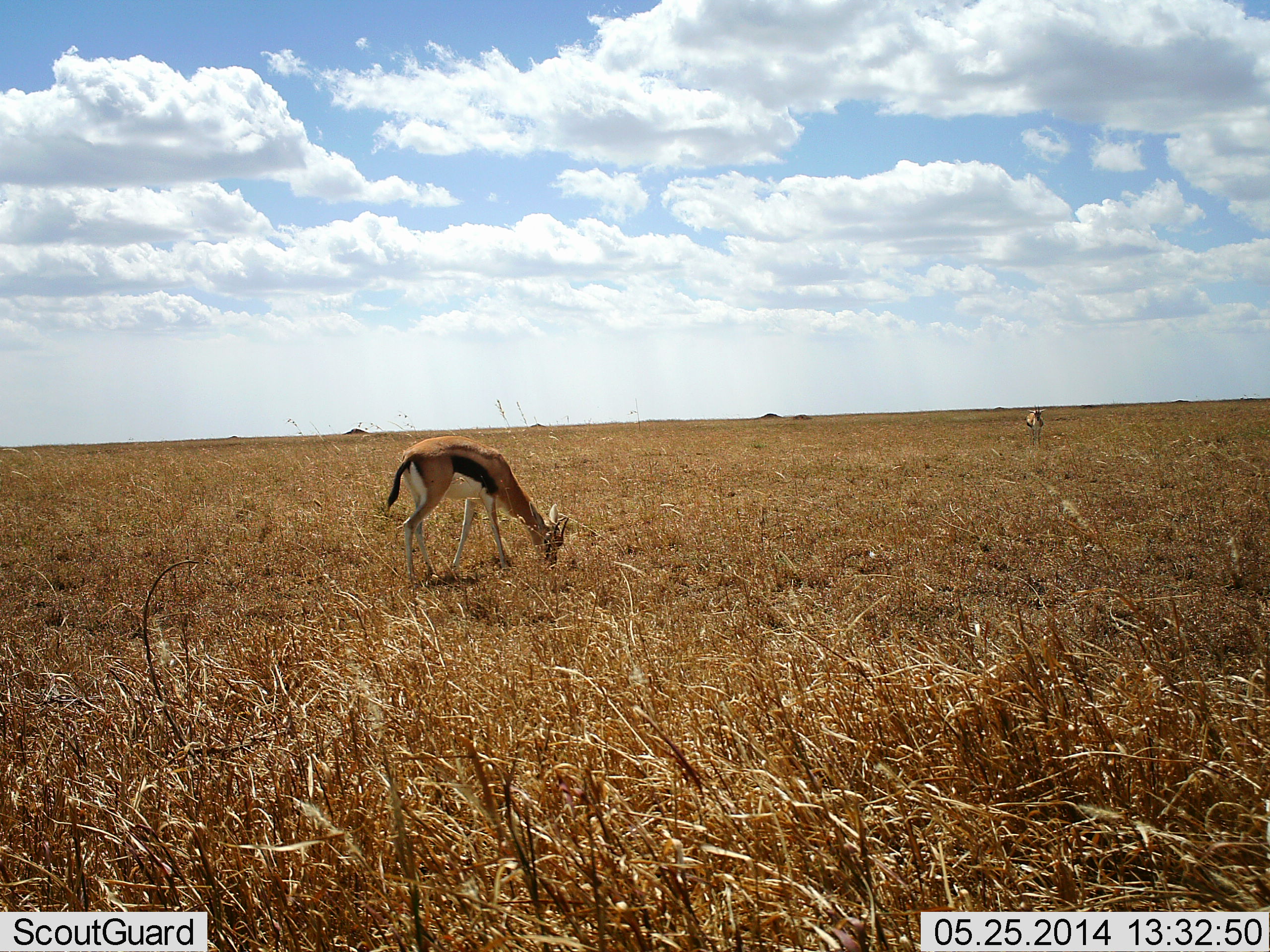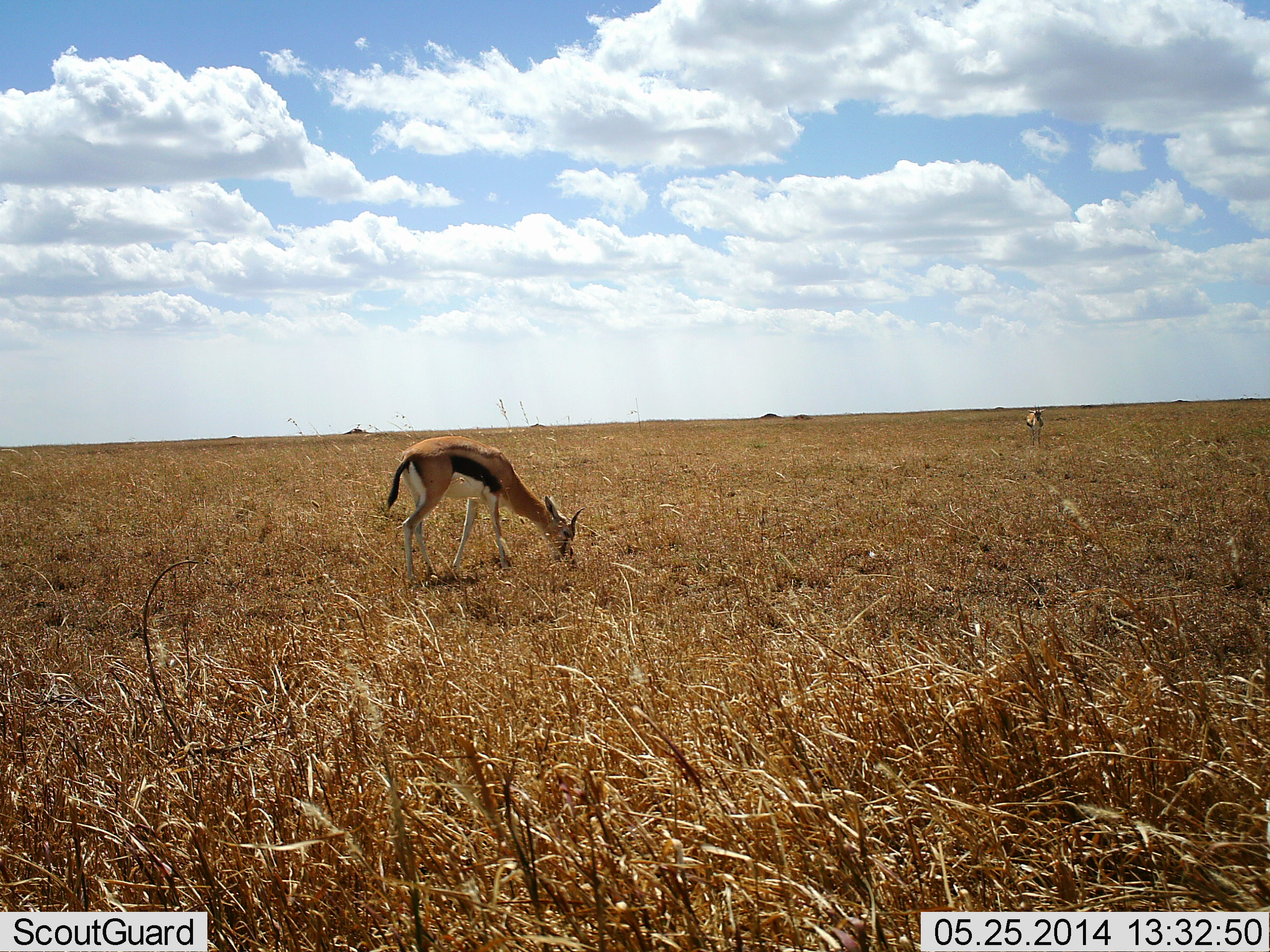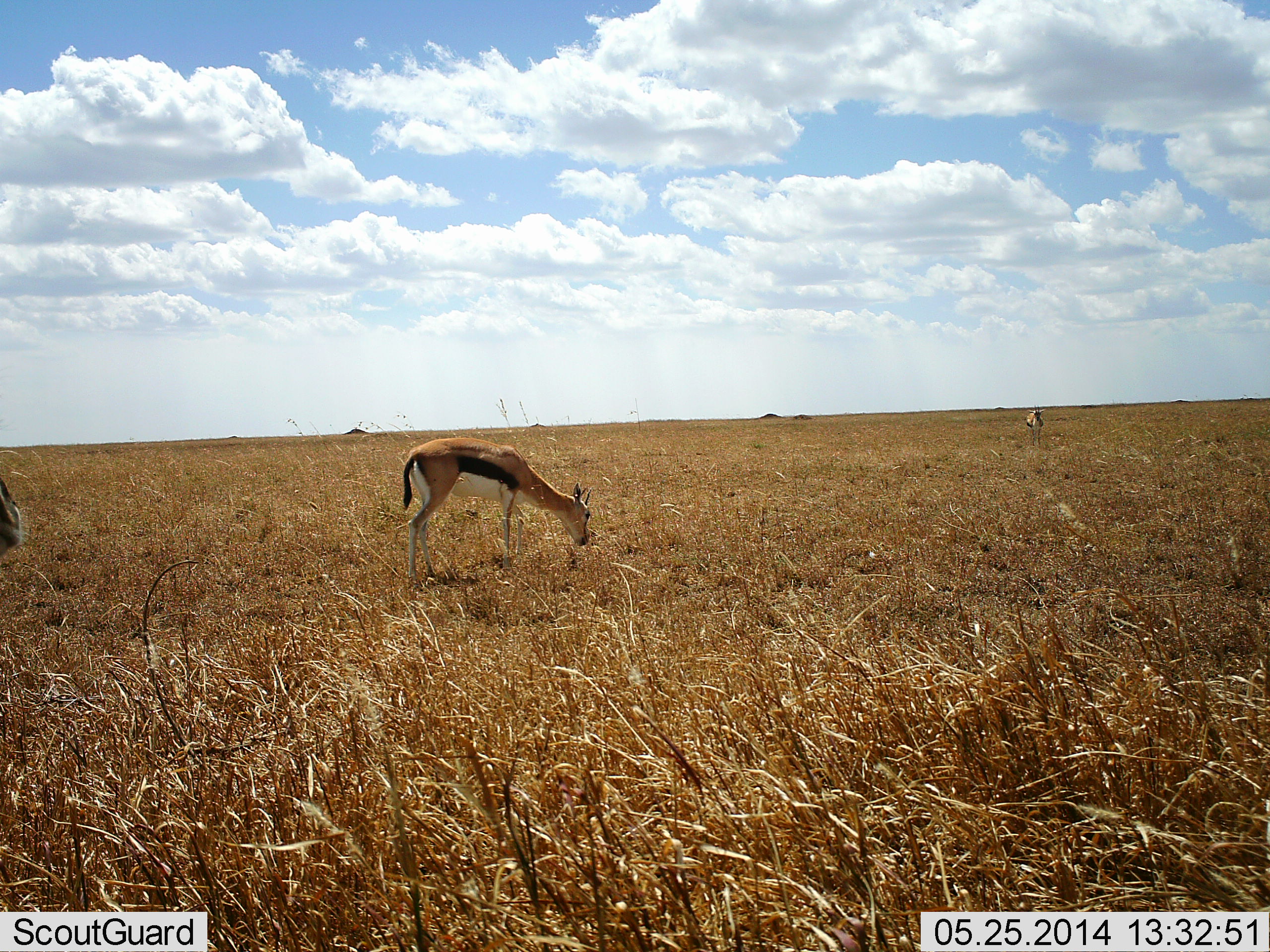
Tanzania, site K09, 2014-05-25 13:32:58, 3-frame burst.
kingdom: Animalia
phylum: Chordata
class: Mammalia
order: Artiodactyla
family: Bovidae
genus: Eudorcas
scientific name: Eudorcas thomsonii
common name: thomson's gazelle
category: gazellethomsons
Gazellethomsons (thomson's gazelle) (Eudorcas thomsonii), count 2. Behavior (volunteer vote fractions): standing 40%, resting 0%, moving 0%, interacting 0%. Young present (vote fraction): 0%. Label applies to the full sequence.